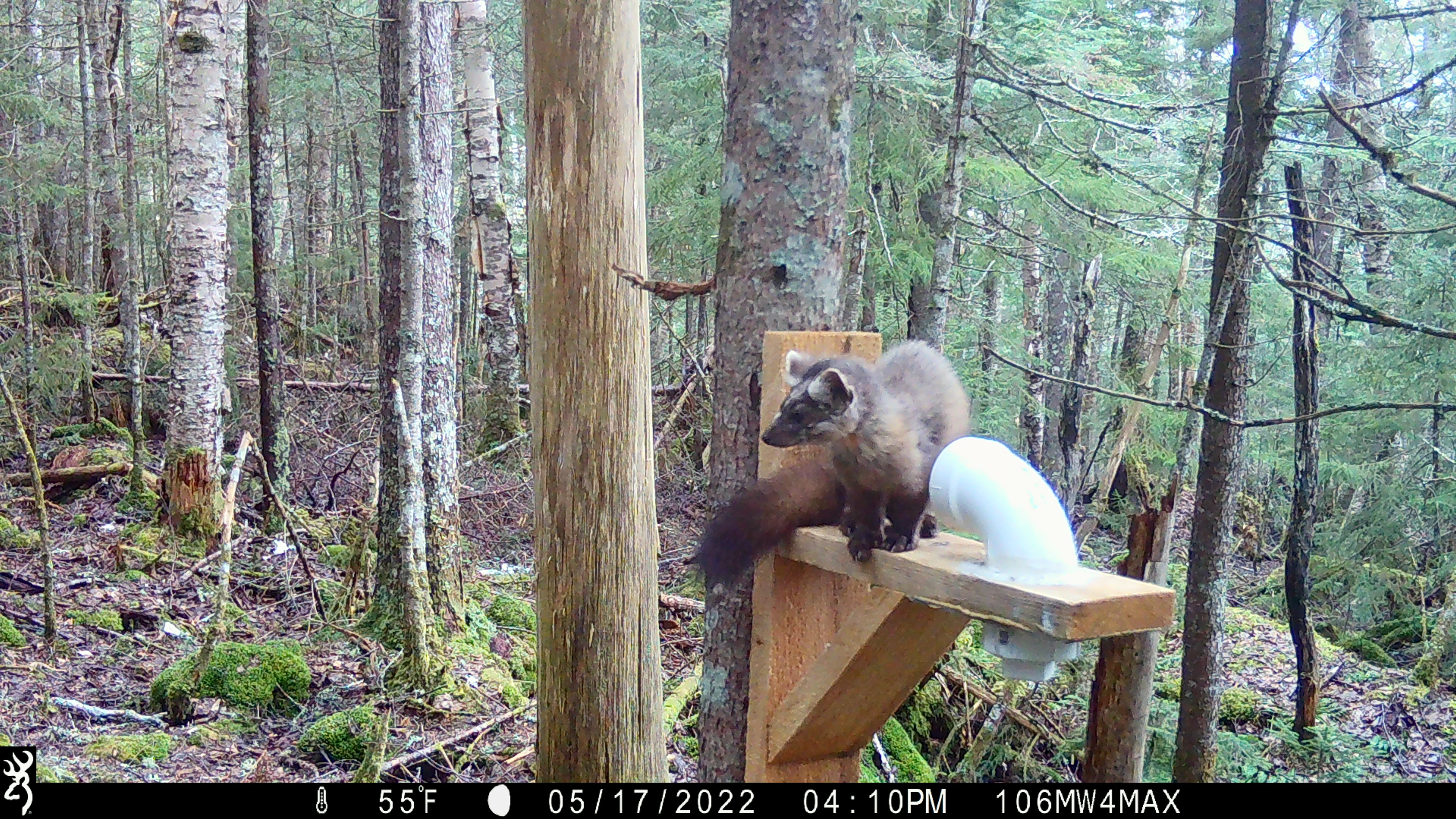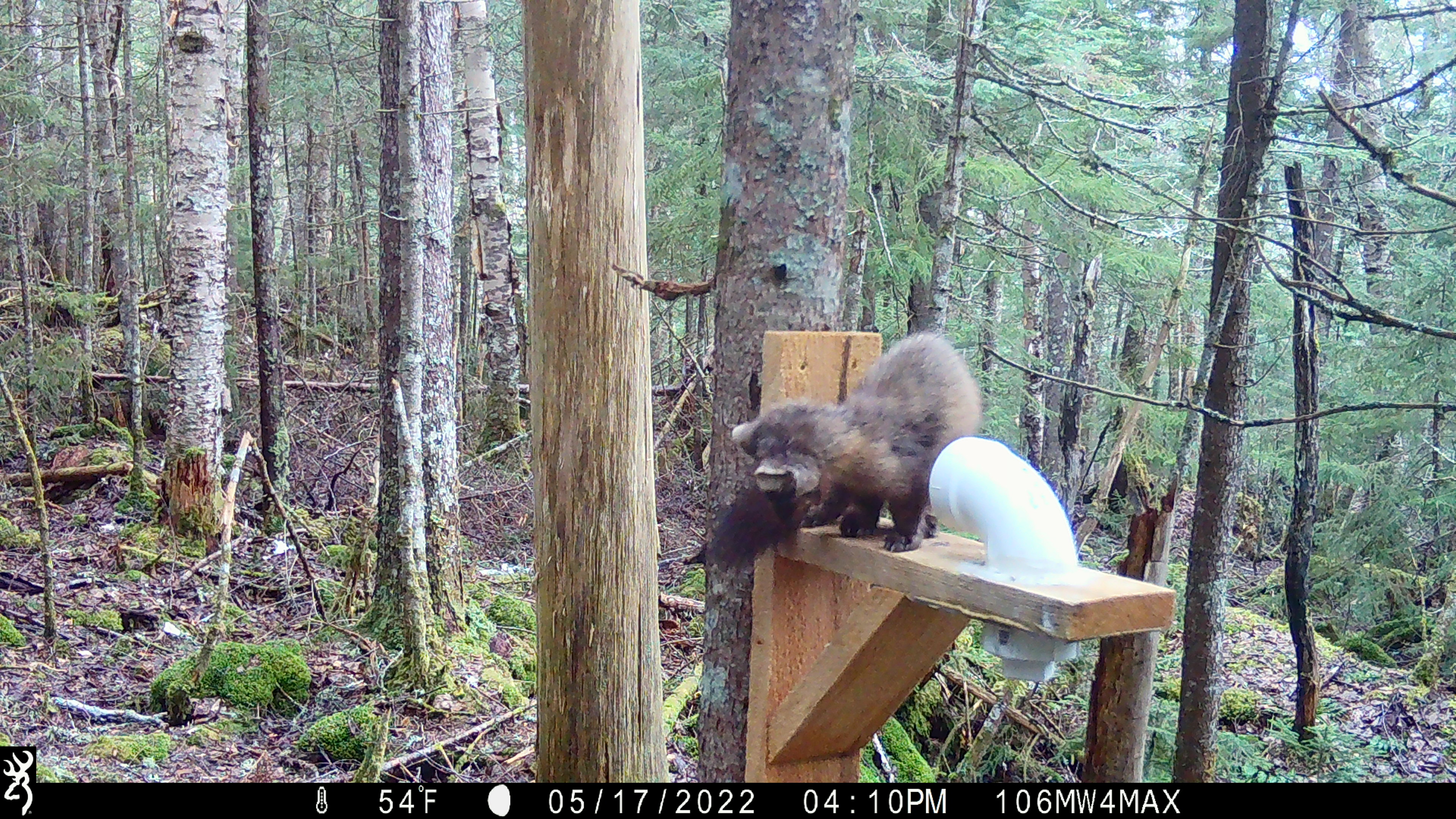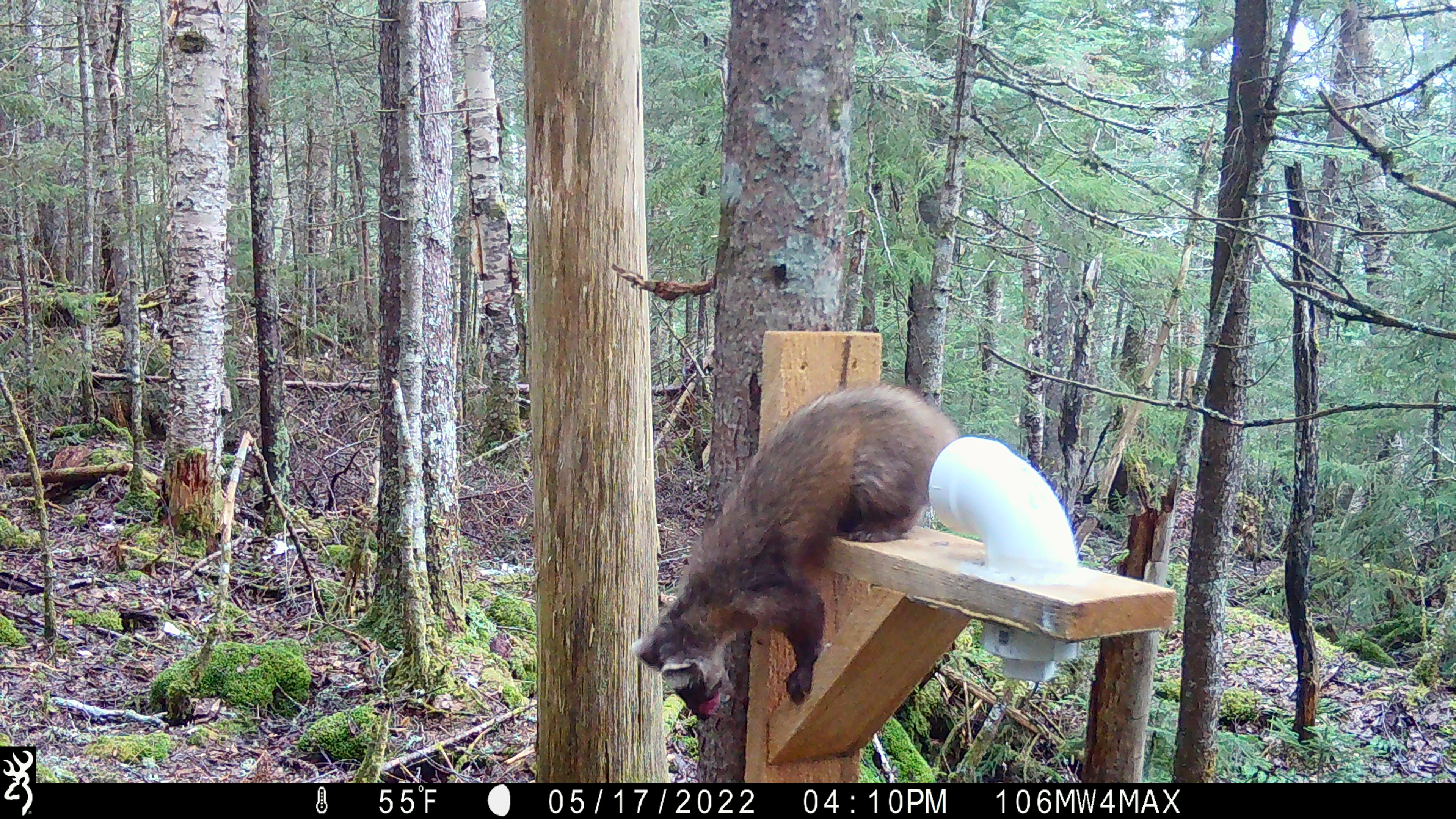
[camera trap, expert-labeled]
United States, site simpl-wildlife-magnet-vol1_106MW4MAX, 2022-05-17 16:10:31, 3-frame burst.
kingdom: Animalia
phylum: Chordata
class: Mammalia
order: Carnivora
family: Mustelidae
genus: Martes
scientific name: Martes americana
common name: american marten